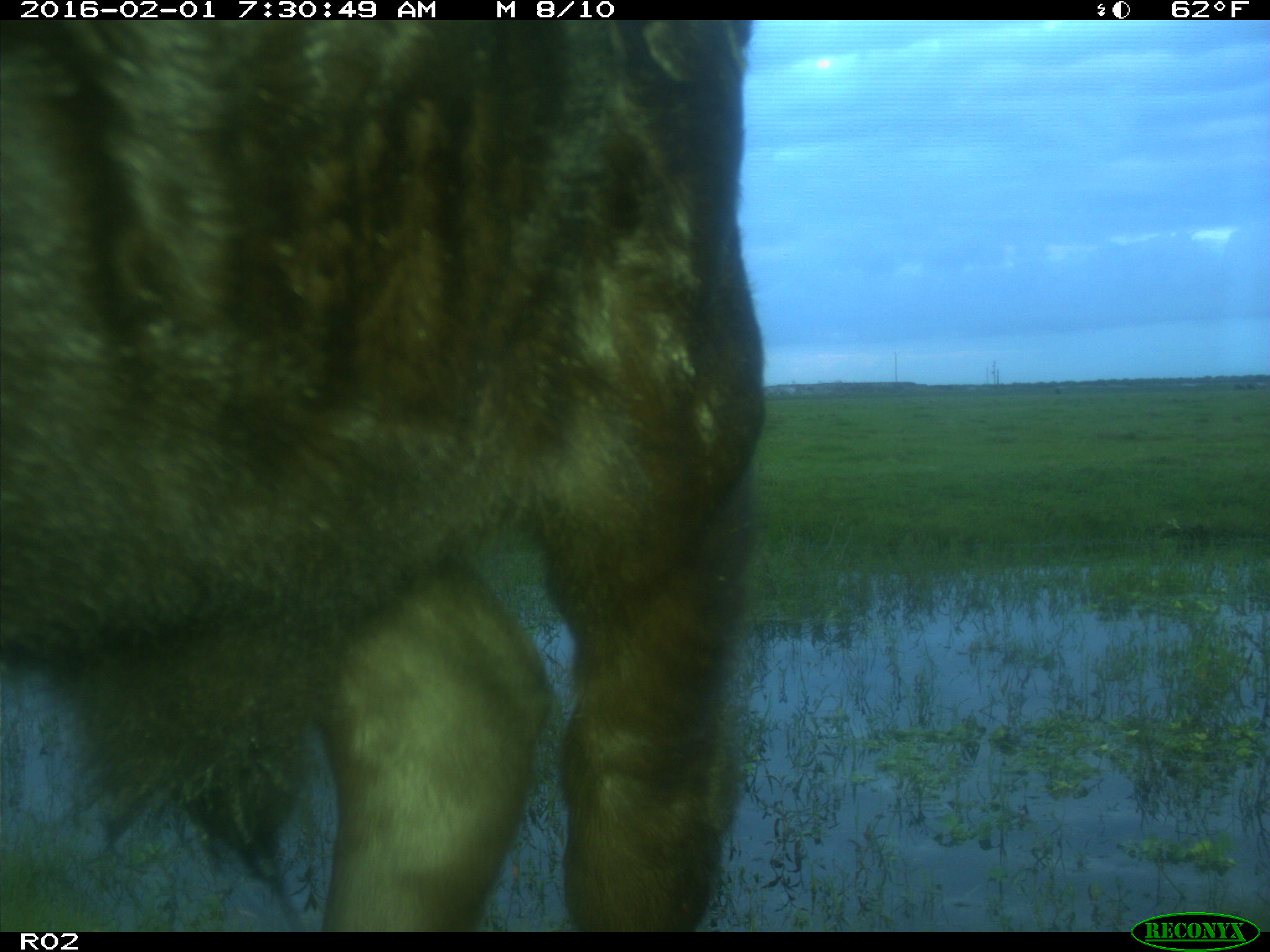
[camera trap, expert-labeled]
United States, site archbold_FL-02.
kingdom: Animalia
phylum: Chordata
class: Mammalia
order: Artiodactyla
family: Bovidae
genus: Bos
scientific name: Bos taurus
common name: domestic cow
Bos taurus (domestic cow).